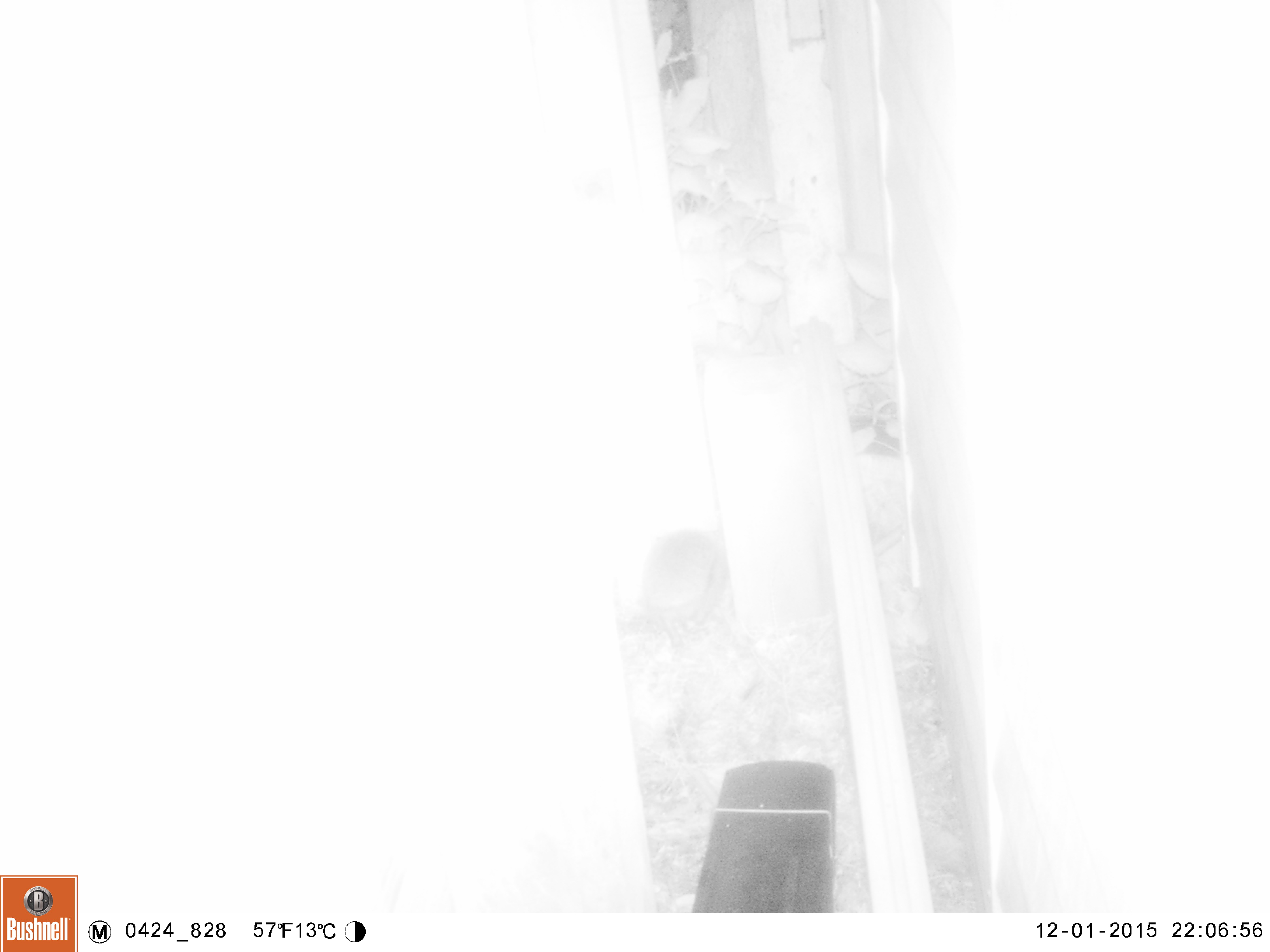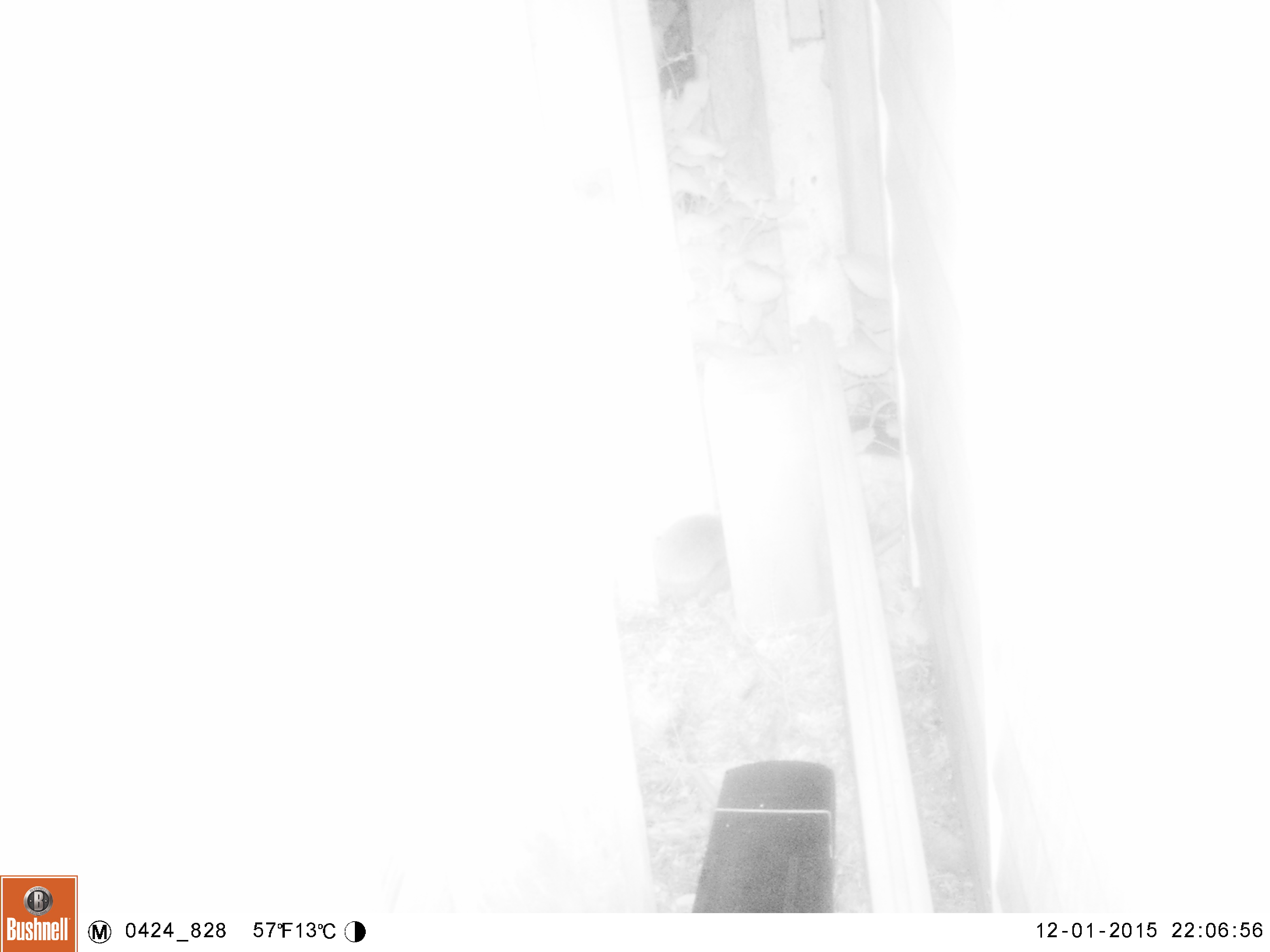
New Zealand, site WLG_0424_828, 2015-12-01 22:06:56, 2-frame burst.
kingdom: Animalia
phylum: Chordata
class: Mammalia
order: Eulipotyphla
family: Erinaceidae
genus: Erinaceus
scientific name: Erinaceus europaeus europaeus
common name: european hedgehog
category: hedgehog